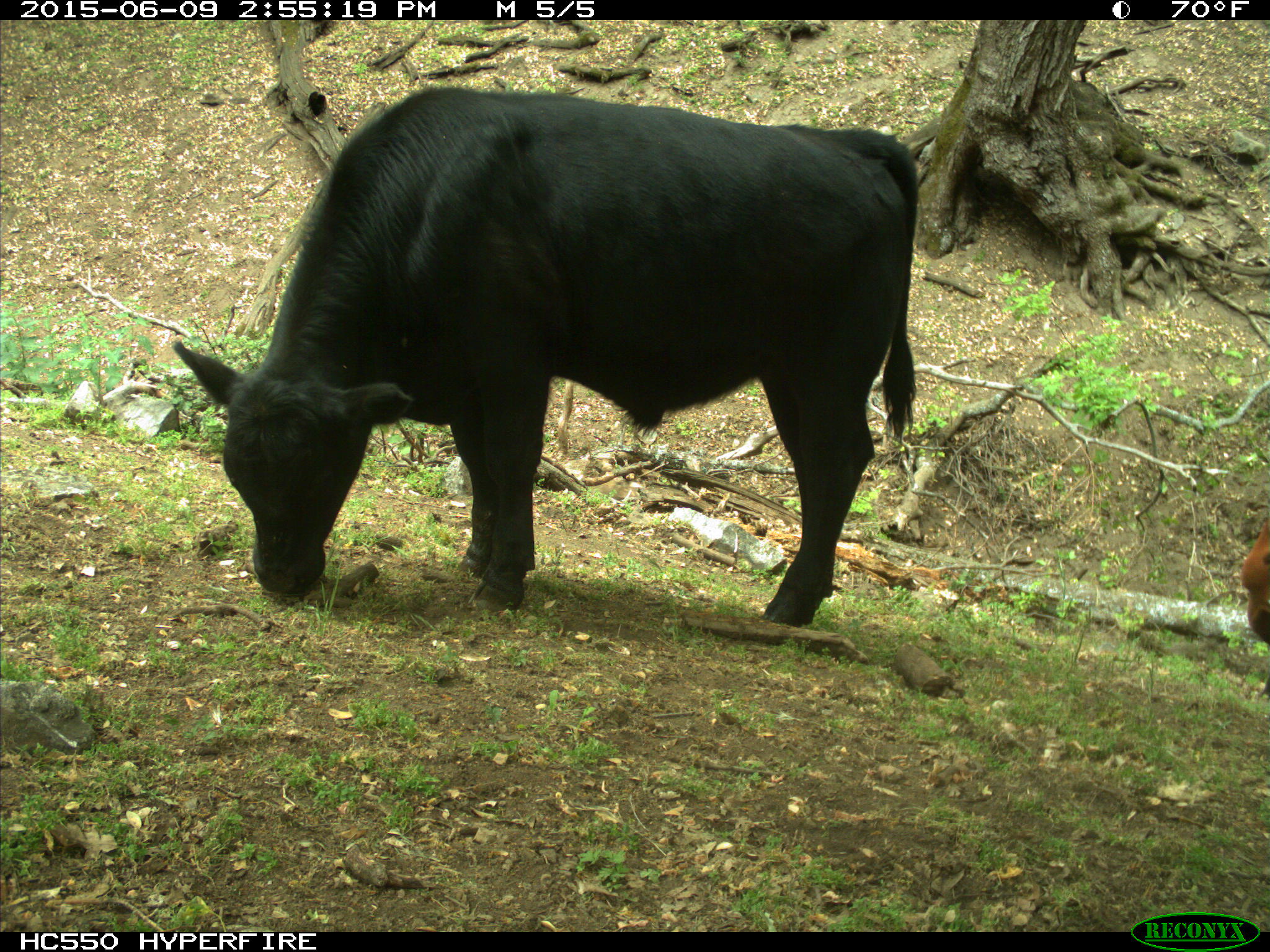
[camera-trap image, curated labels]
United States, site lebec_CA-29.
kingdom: Animalia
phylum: Chordata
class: Mammalia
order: Artiodactyla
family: Bovidae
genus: Bos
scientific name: Bos taurus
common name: domestic cow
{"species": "Bos taurus (domestic cow)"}